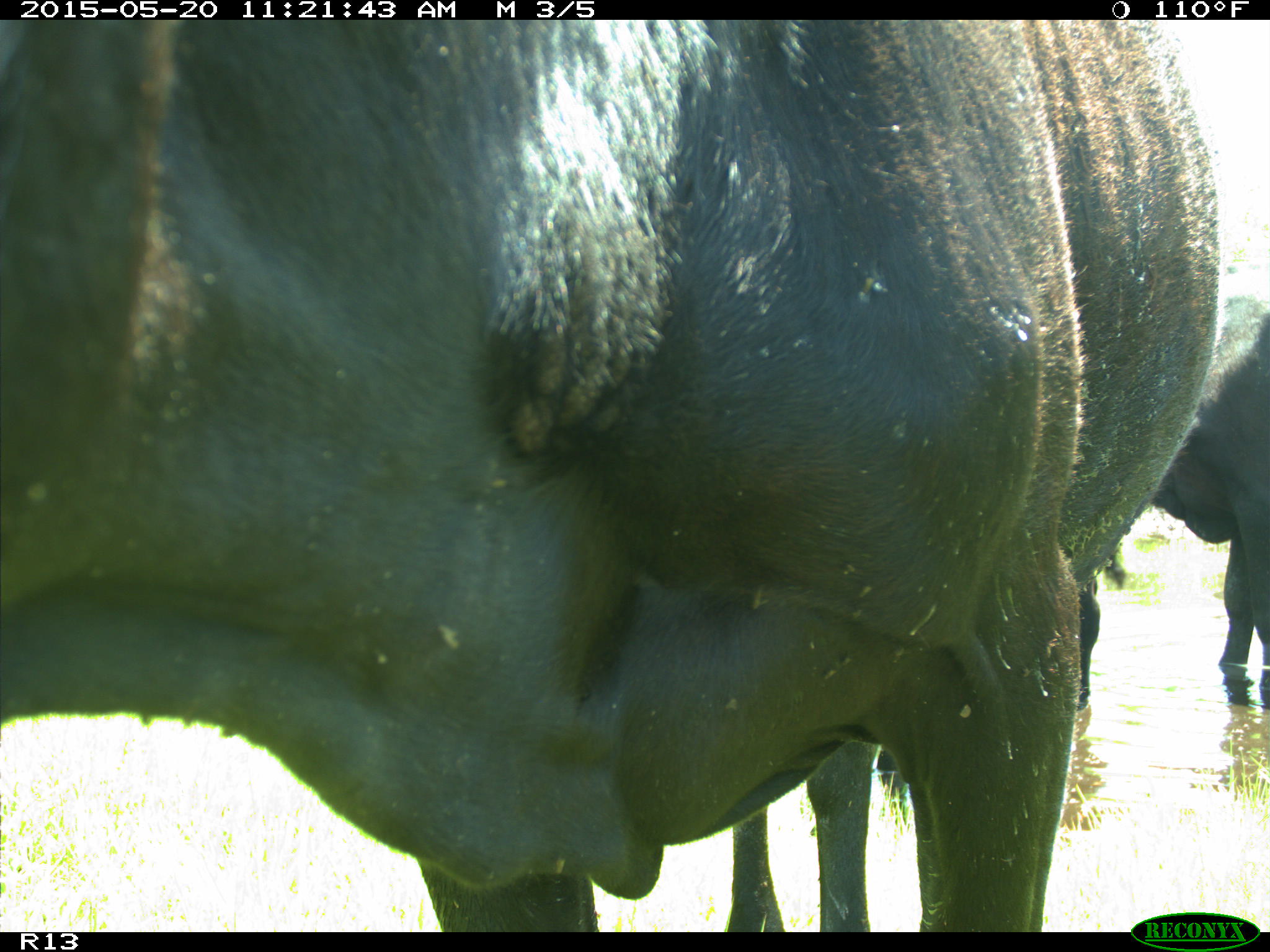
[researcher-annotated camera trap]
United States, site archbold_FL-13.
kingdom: Animalia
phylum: Chordata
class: Mammalia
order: Artiodactyla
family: Bovidae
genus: Bos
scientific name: Bos taurus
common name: domestic cow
Bos taurus (domestic cow).